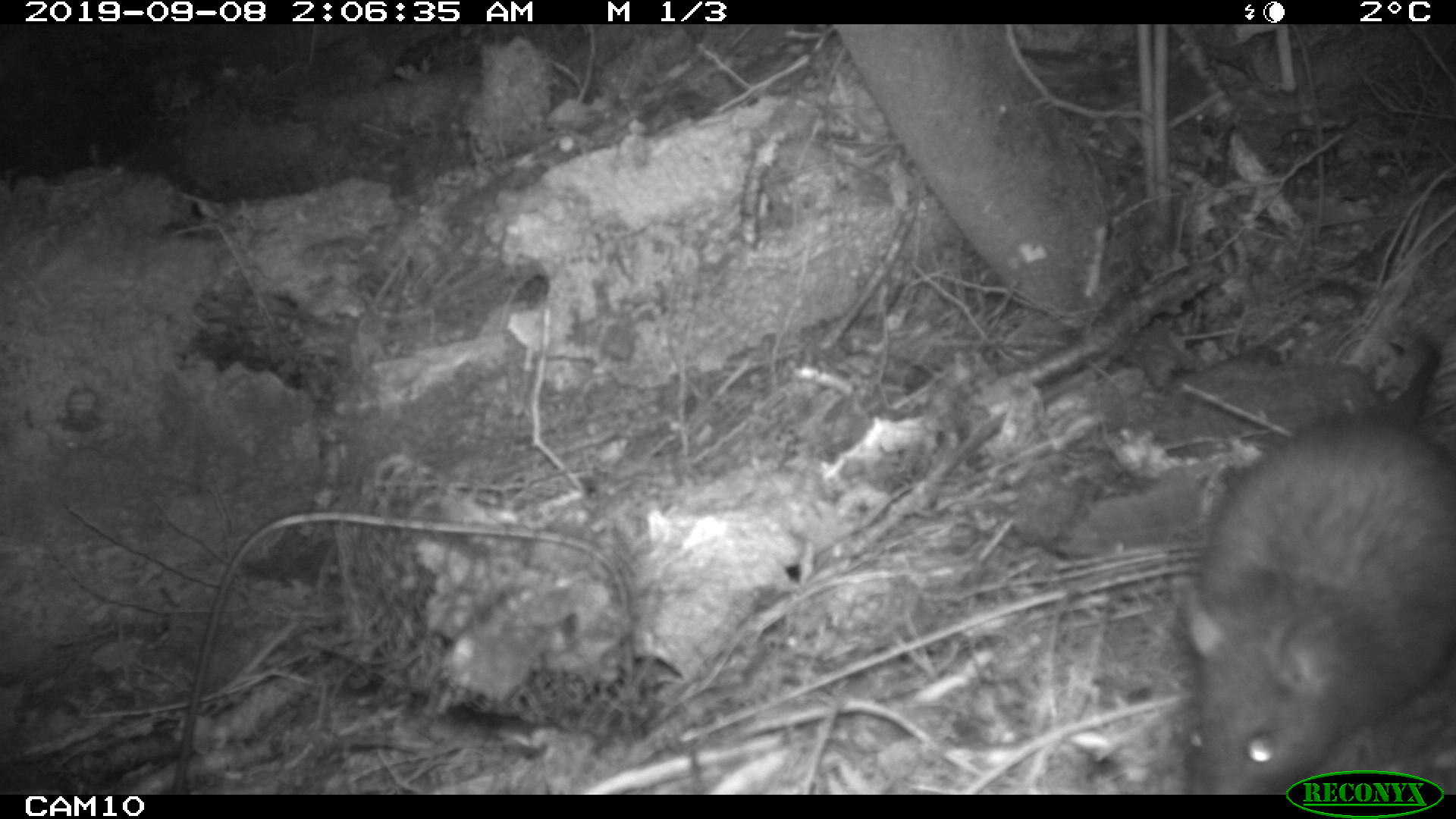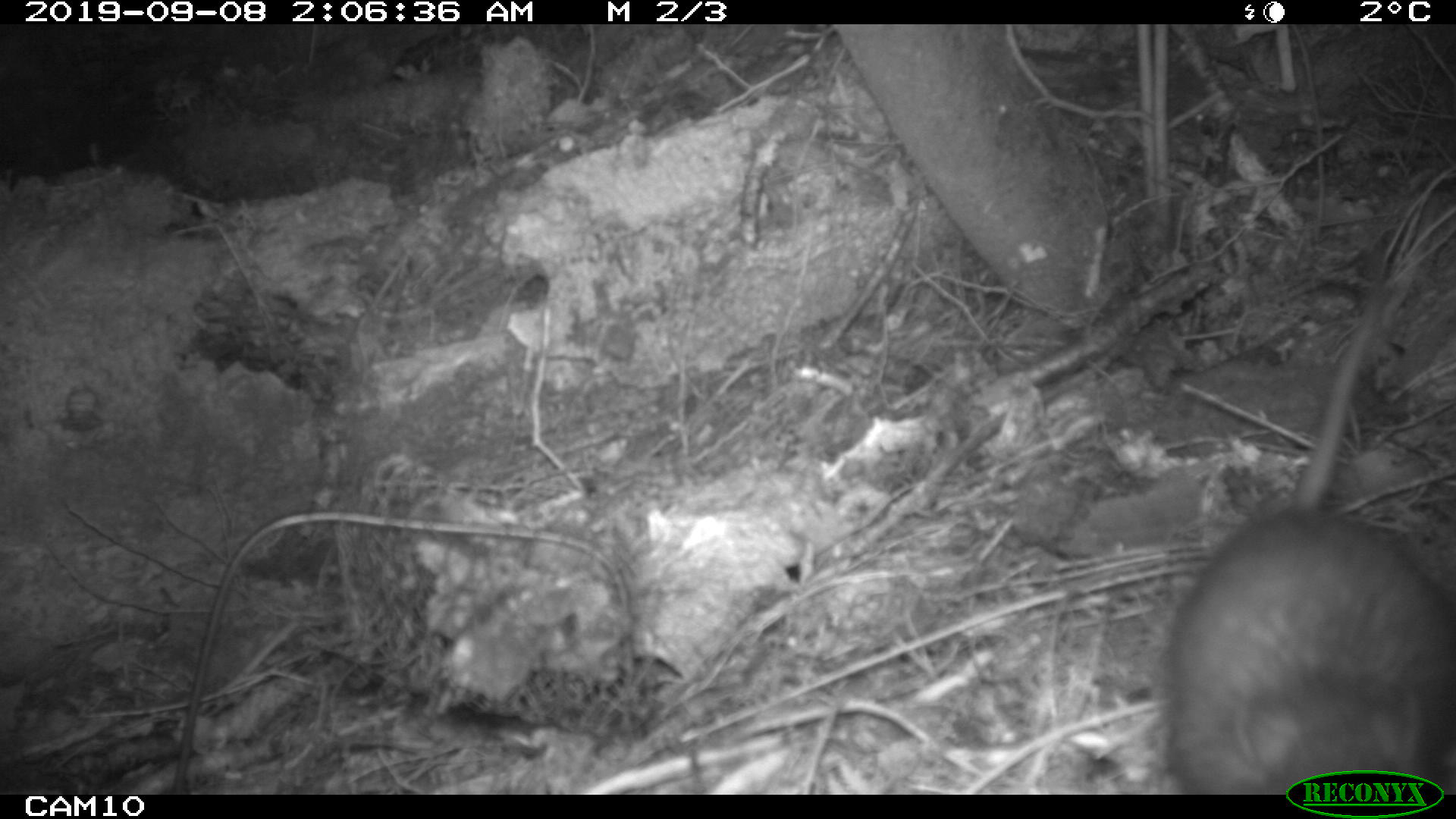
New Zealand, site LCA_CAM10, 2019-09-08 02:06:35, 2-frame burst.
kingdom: Animalia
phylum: Chordata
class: Mammalia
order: Rodentia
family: Muridae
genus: Rattus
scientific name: Rattus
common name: rat